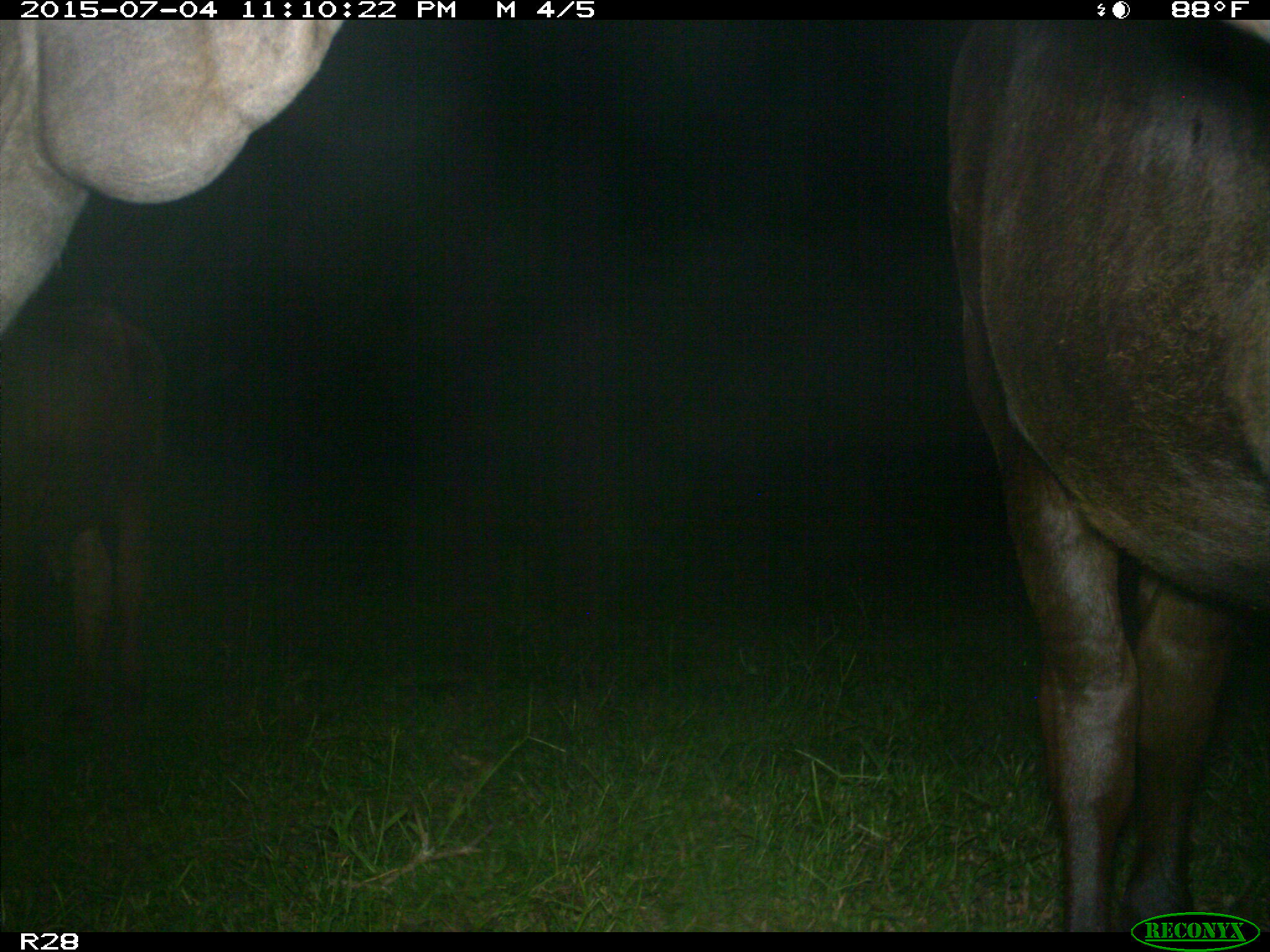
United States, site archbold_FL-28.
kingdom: Animalia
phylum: Chordata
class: Mammalia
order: Artiodactyla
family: Bovidae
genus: Bos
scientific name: Bos taurus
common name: domestic cow